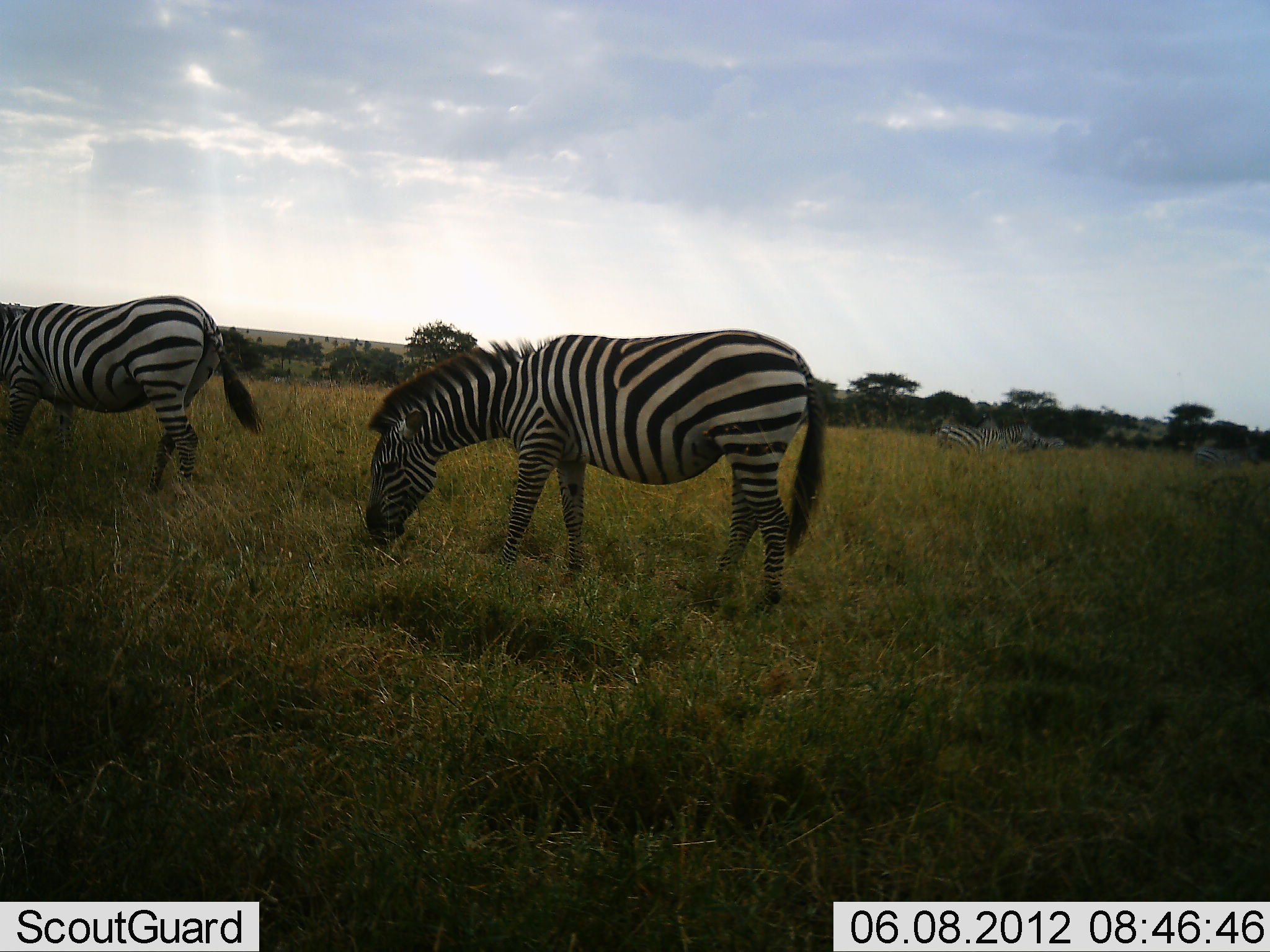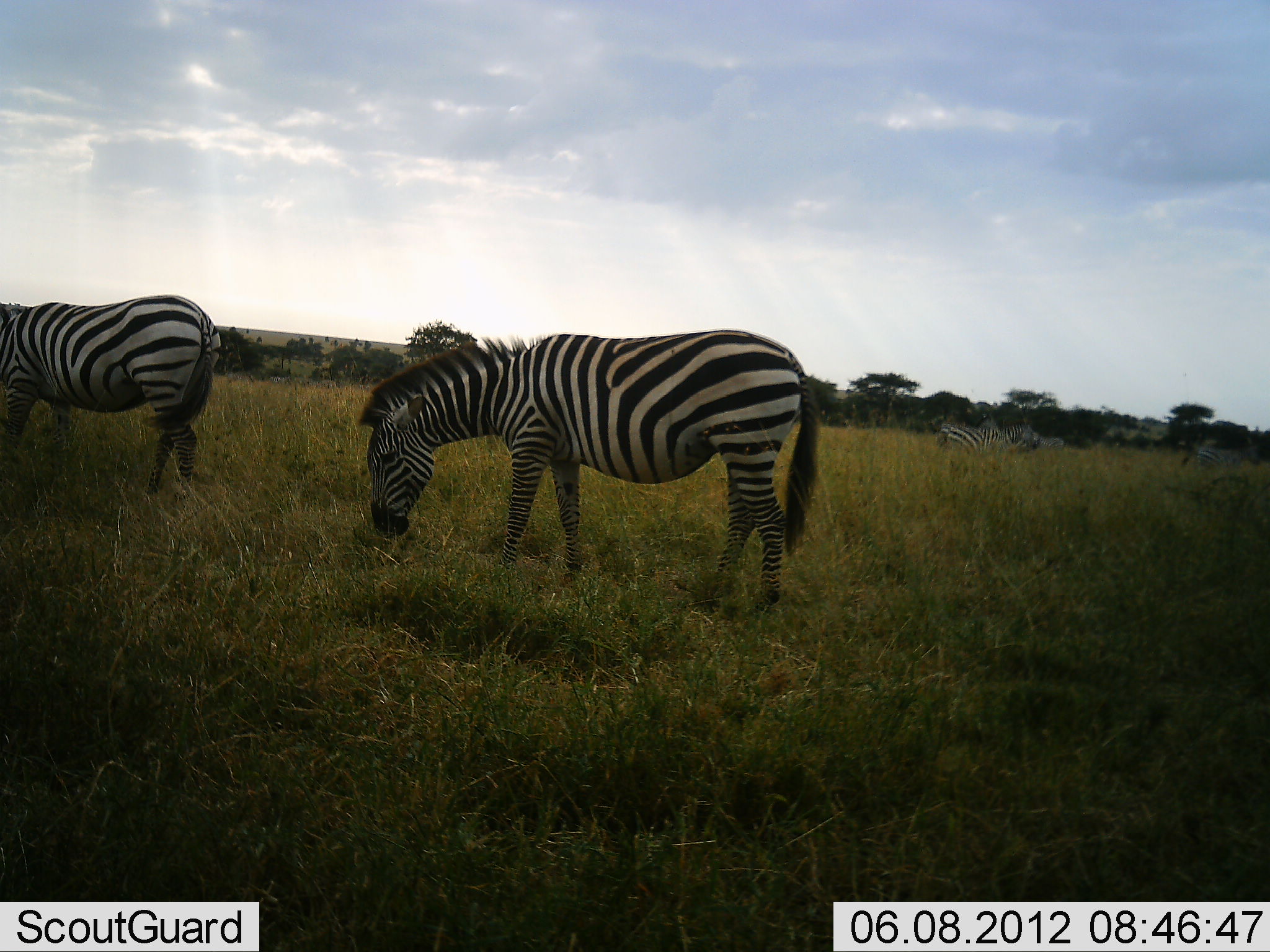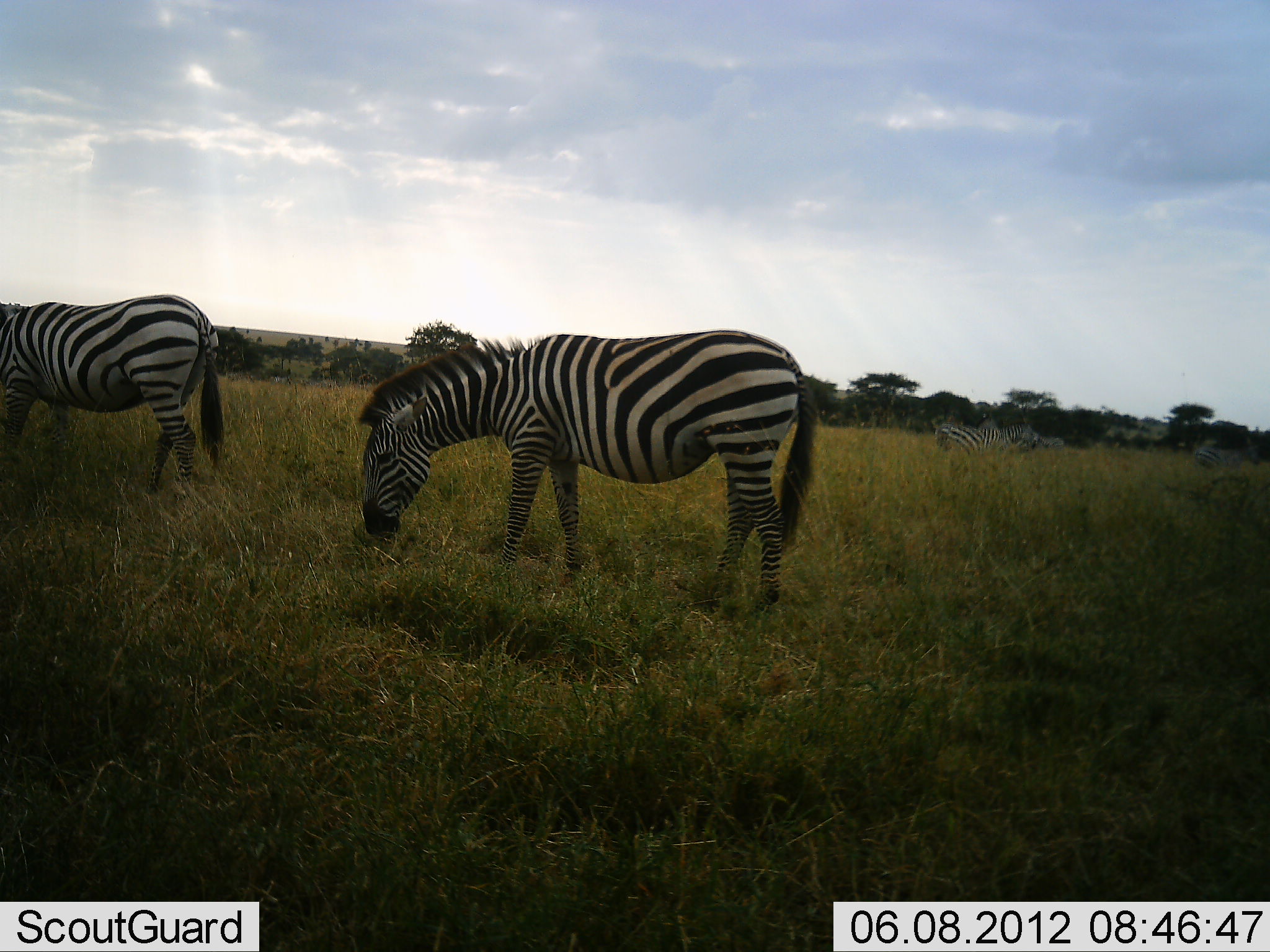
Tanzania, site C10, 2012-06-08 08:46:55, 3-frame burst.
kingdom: Animalia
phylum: Chordata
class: Mammalia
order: Perissodactyla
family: Equidae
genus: Equus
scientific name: Equus quagga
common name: plains zebra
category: zebra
Zebra (plains zebra) (Equus quagga), count 5. Behavior (volunteer vote fractions): standing 10%, resting 0%, moving 0%, interacting 0%. Young present (vote fraction): 0%. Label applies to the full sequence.